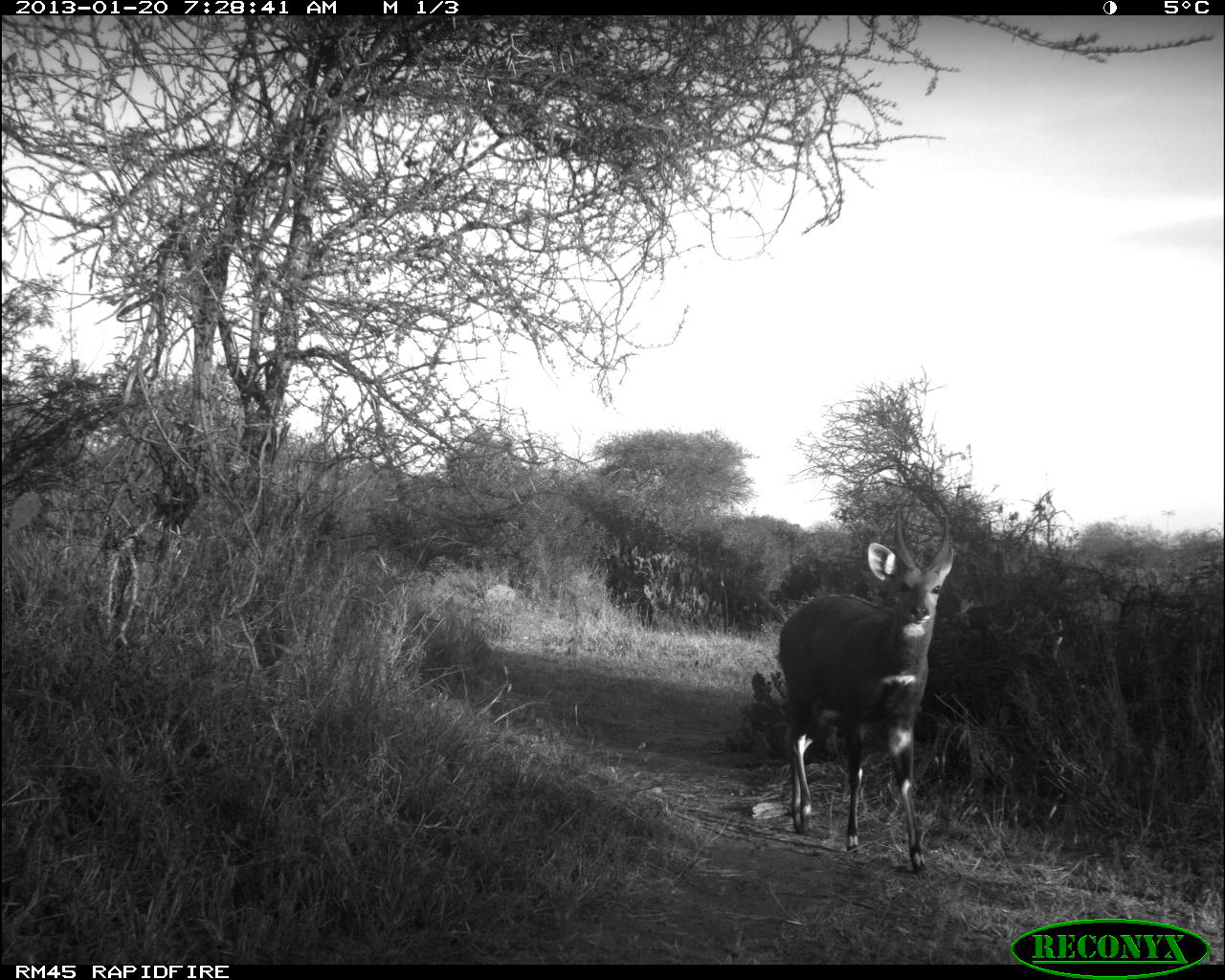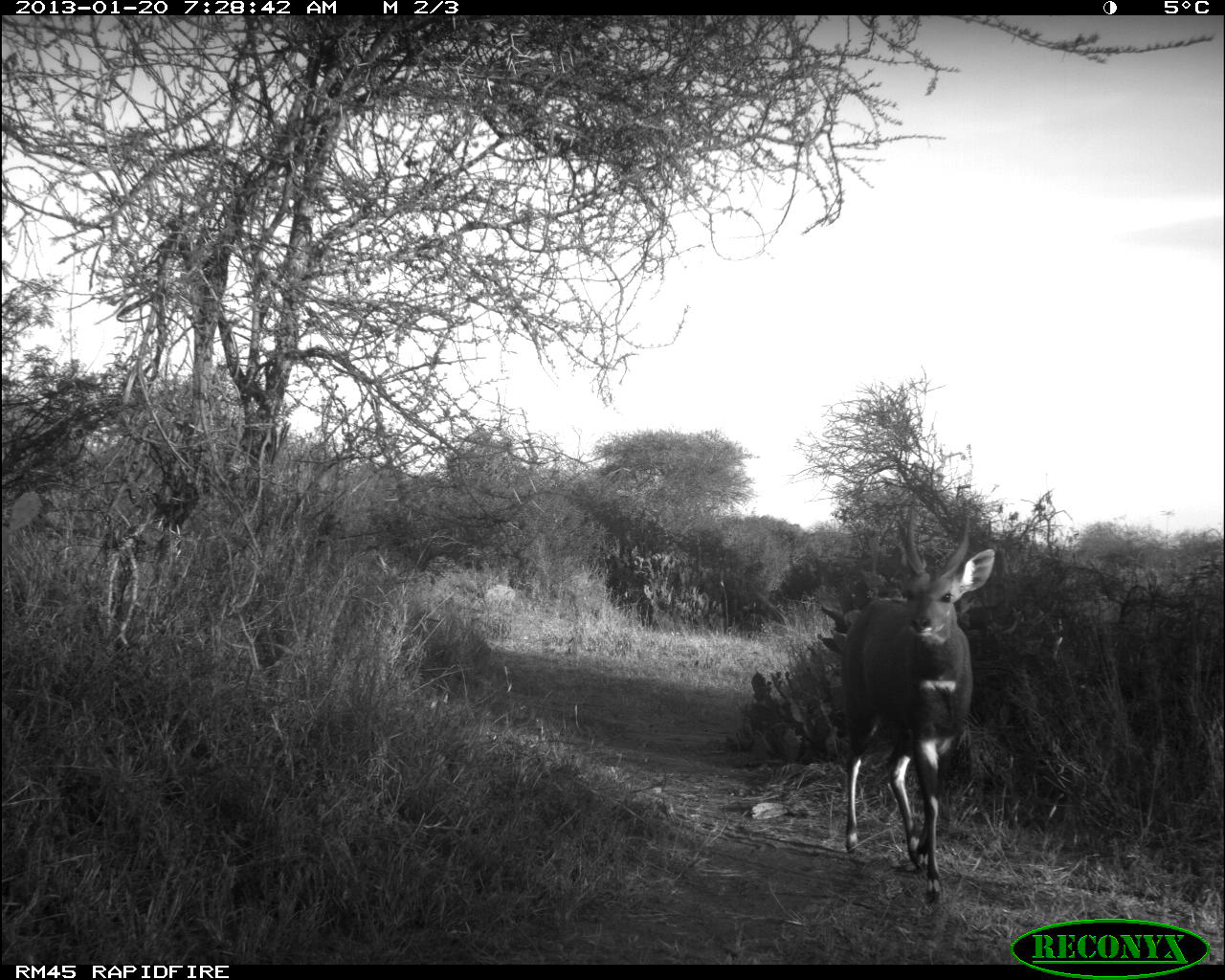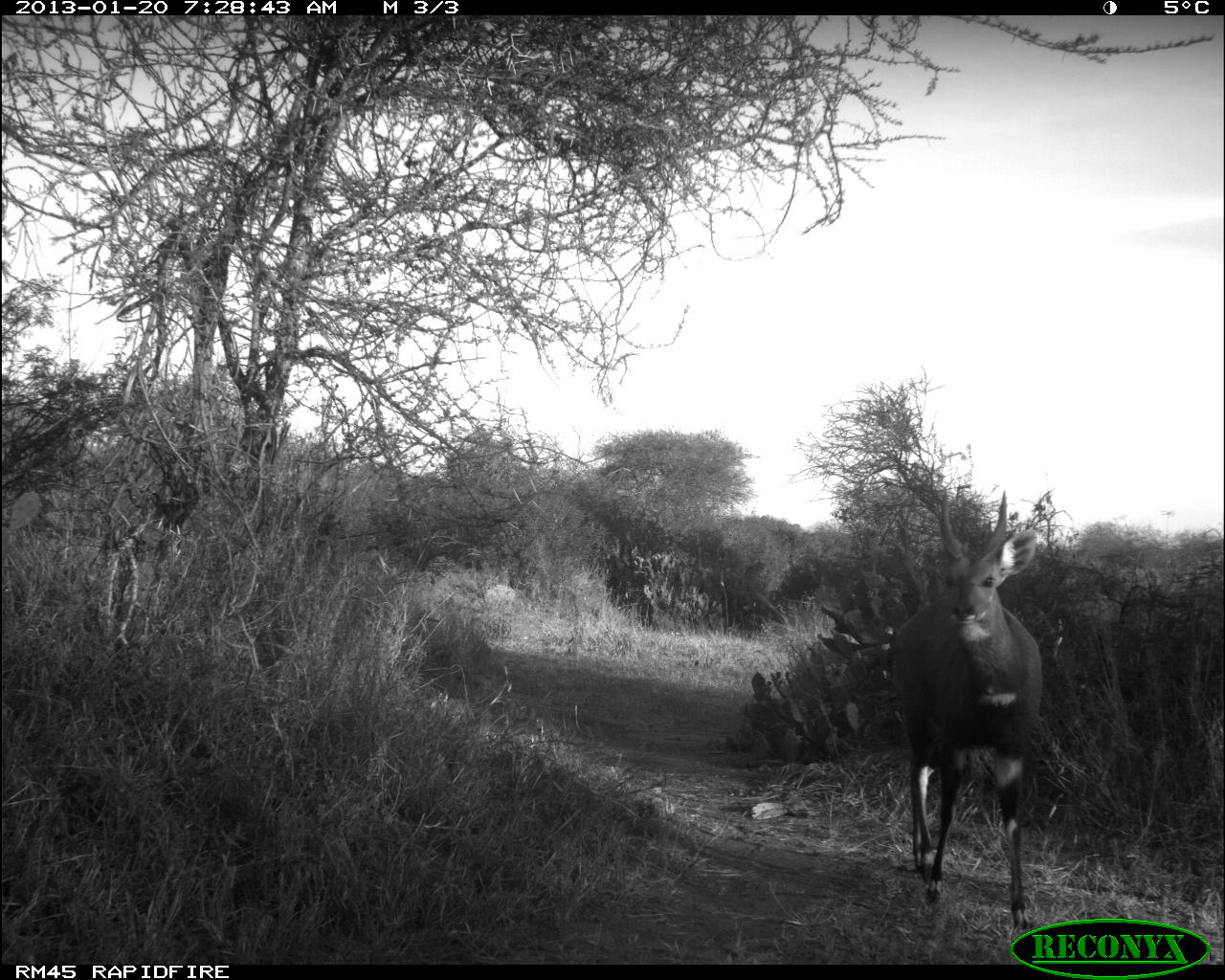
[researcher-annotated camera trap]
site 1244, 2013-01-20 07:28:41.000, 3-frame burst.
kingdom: Animalia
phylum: Chordata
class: Mammalia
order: Artiodactyla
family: Bovidae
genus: Tragelaphus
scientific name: Tragelaphus scriptus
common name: bushbuck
Tragelaphus scriptus (bushbuck), count 1.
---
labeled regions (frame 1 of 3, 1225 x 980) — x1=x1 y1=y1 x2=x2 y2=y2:
tragelaphus scriptus: x1=773 y1=508 x2=958 y2=876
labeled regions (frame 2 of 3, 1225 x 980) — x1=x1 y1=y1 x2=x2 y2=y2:
tragelaphus scriptus: x1=836 y1=509 x2=998 y2=907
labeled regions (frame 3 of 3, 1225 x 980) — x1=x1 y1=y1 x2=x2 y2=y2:
tragelaphus scriptus: x1=886 y1=487 x2=1043 y2=934